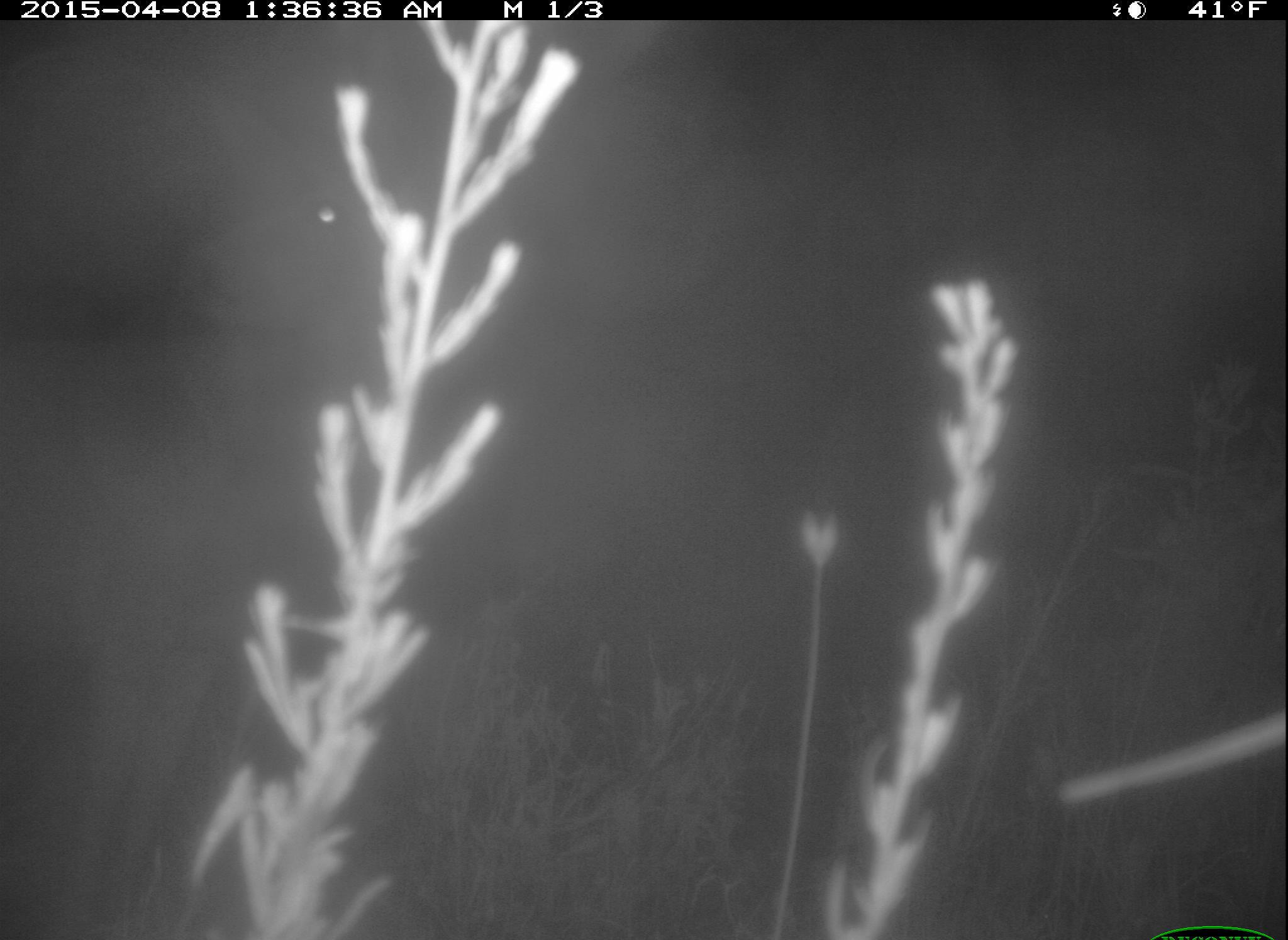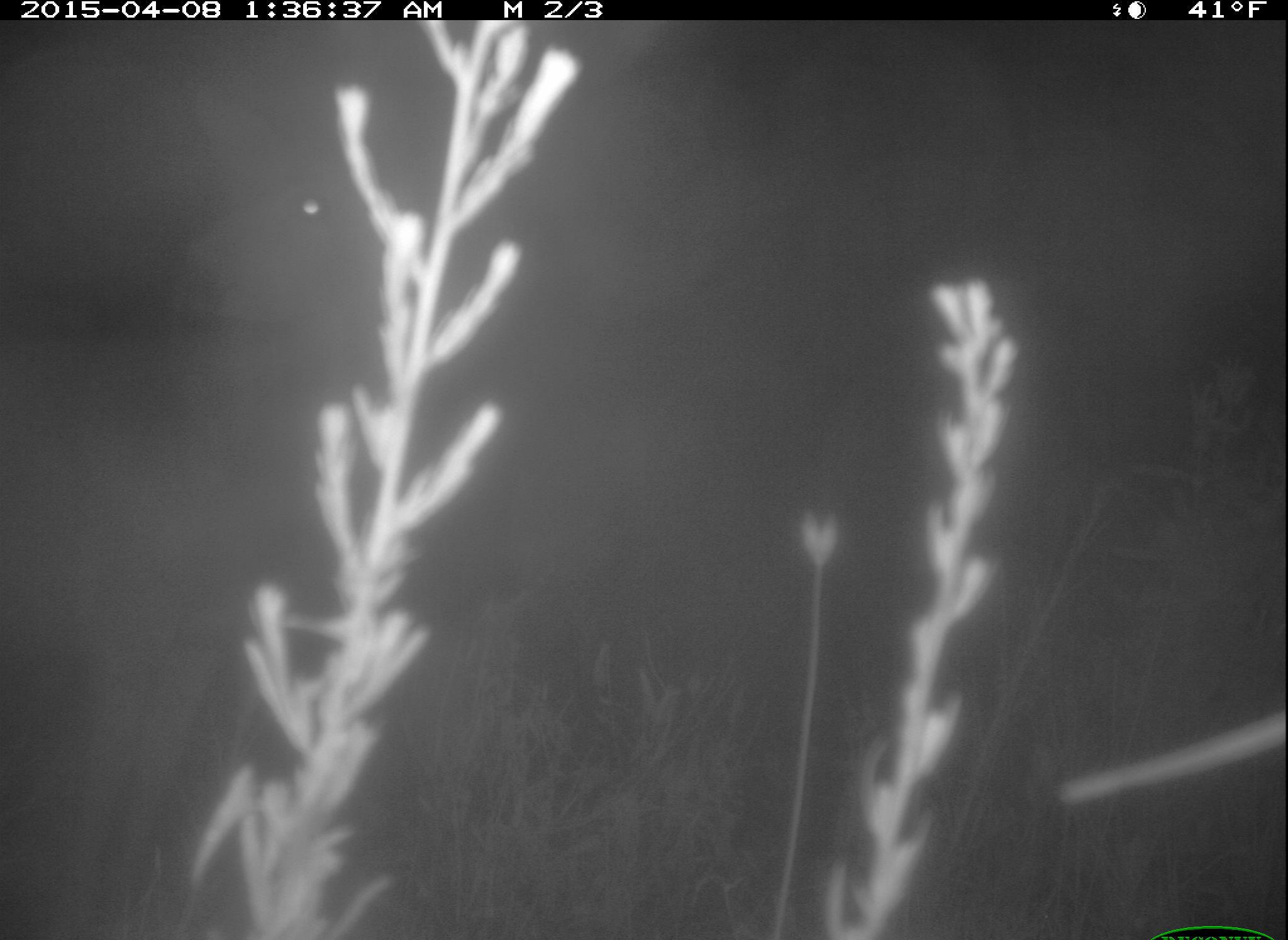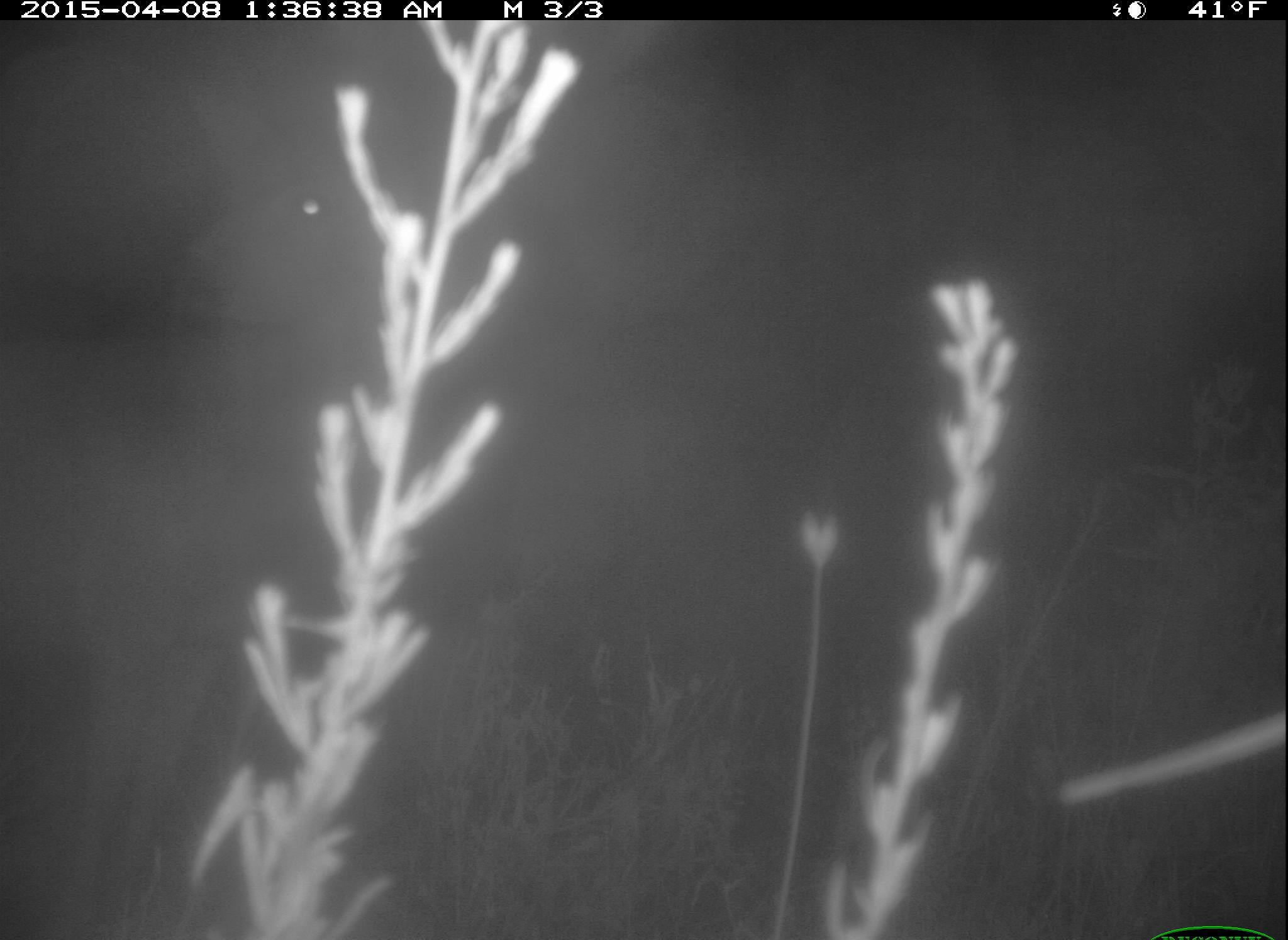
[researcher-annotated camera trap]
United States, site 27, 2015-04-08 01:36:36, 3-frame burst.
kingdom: Animalia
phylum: Chordata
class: Mammalia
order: Artiodactyla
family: Cervidae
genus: Odocoileus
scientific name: Odocoileus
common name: deer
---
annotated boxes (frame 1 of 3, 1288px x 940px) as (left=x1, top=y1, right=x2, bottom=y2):
deer: (left=0, top=85, right=475, bottom=940)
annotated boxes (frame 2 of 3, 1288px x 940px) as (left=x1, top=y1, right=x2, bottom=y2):
deer: (left=0, top=83, right=463, bottom=900)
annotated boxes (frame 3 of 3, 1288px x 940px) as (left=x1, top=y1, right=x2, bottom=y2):
deer: (left=0, top=81, right=497, bottom=912)